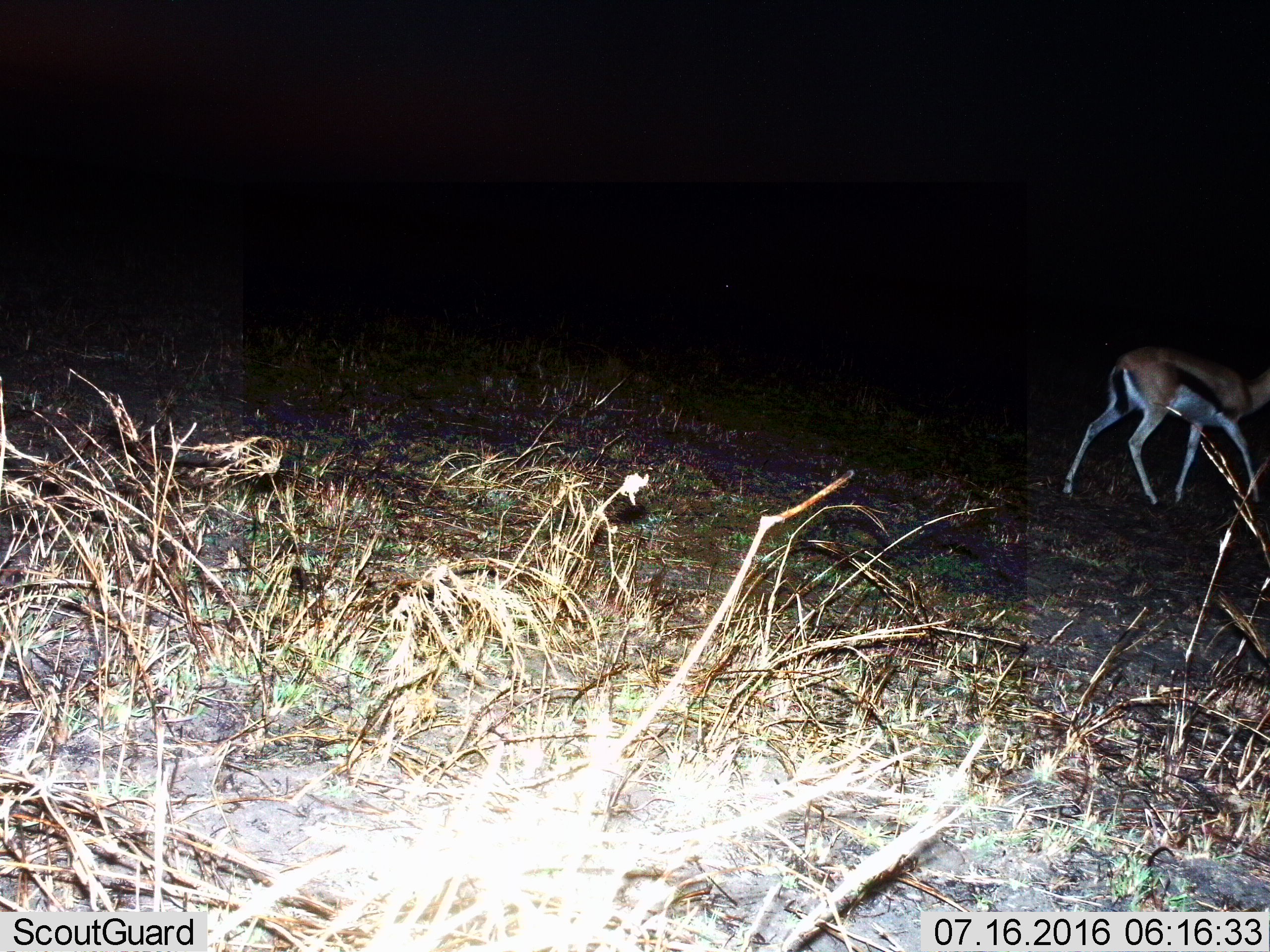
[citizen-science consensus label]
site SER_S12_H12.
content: unidentified animal